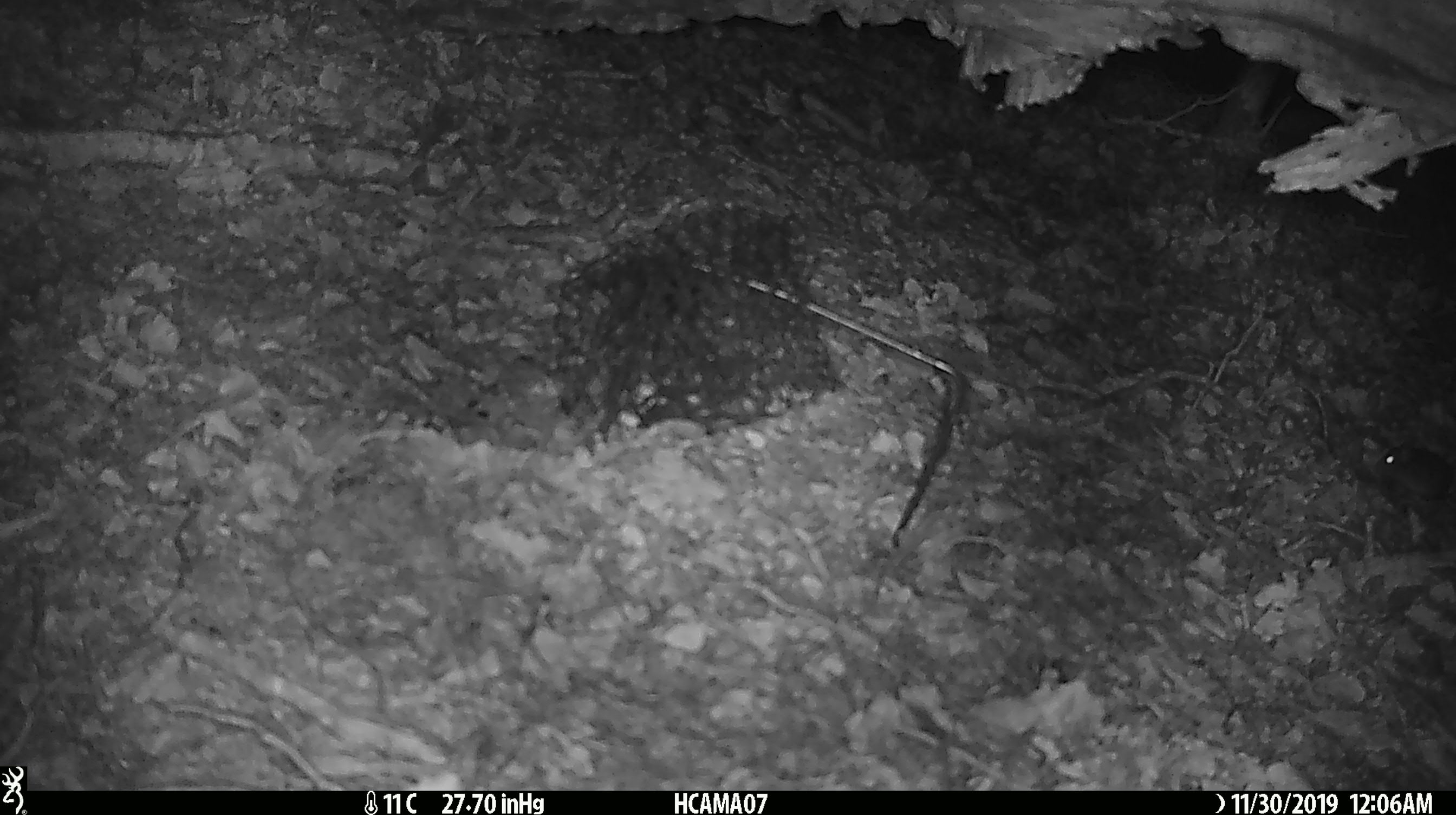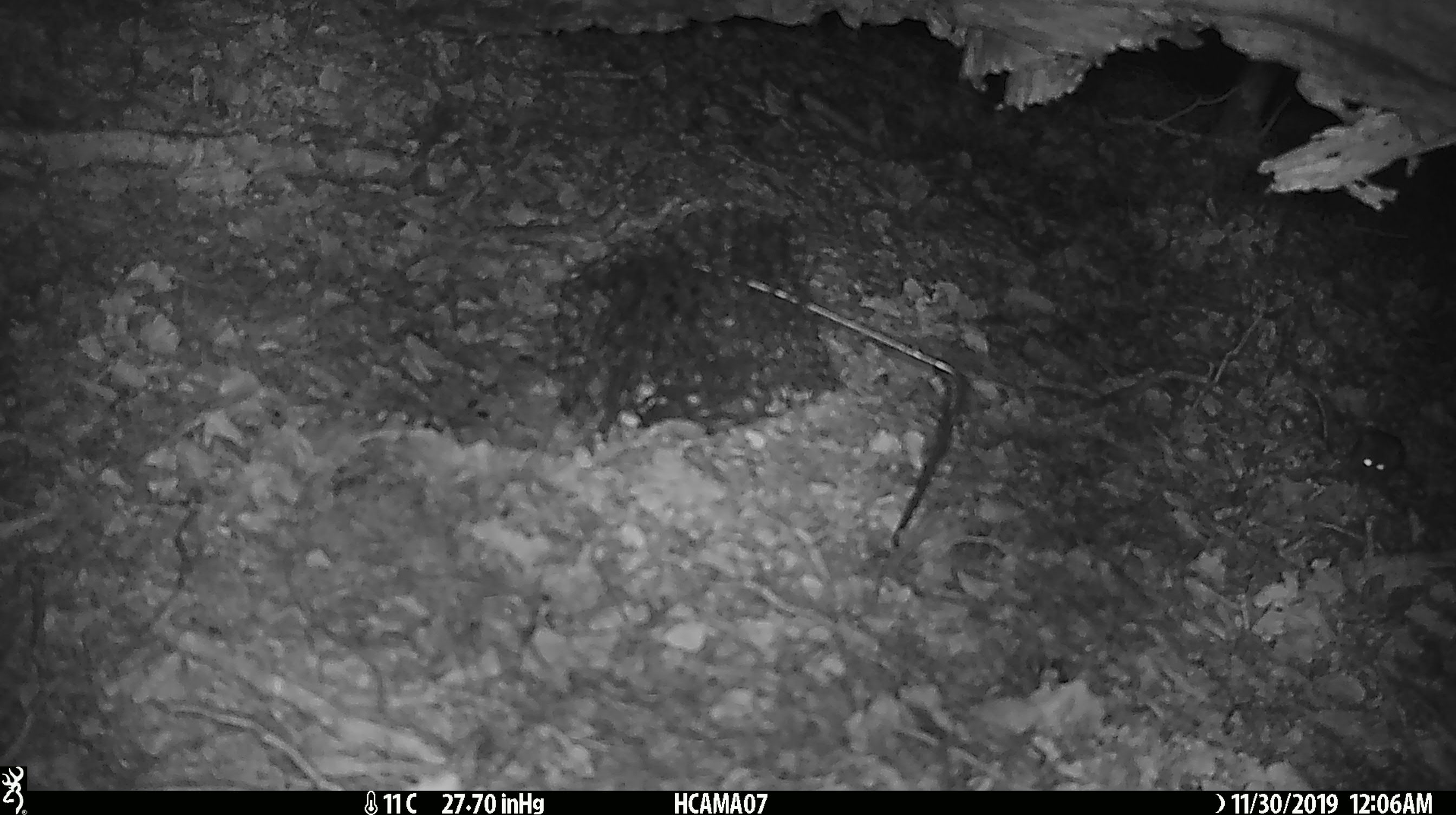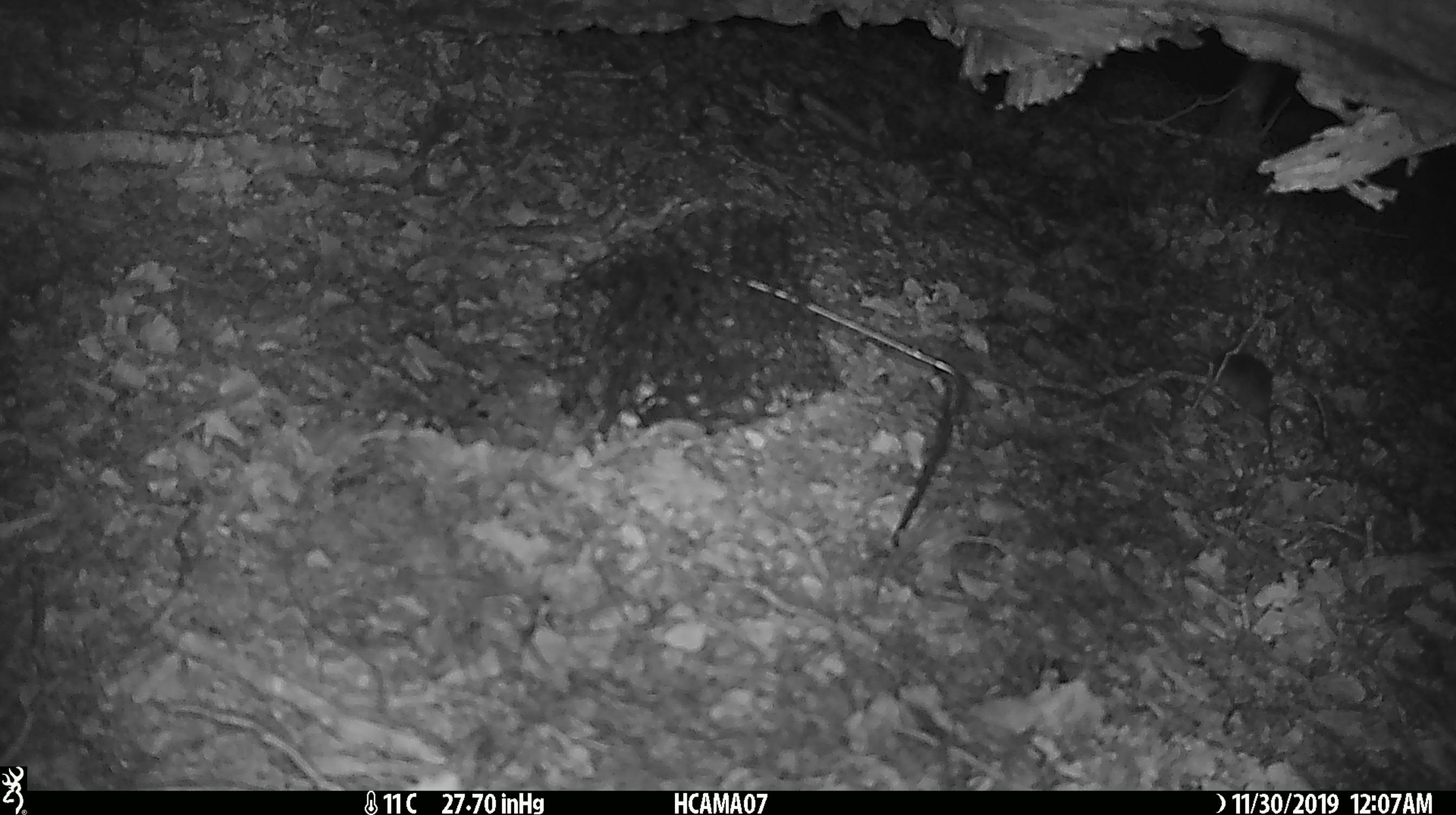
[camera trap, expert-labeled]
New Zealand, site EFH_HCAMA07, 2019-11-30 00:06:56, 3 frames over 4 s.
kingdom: Animalia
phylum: Chordata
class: Mammalia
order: Rodentia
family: Muridae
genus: Mus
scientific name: Mus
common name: mouse